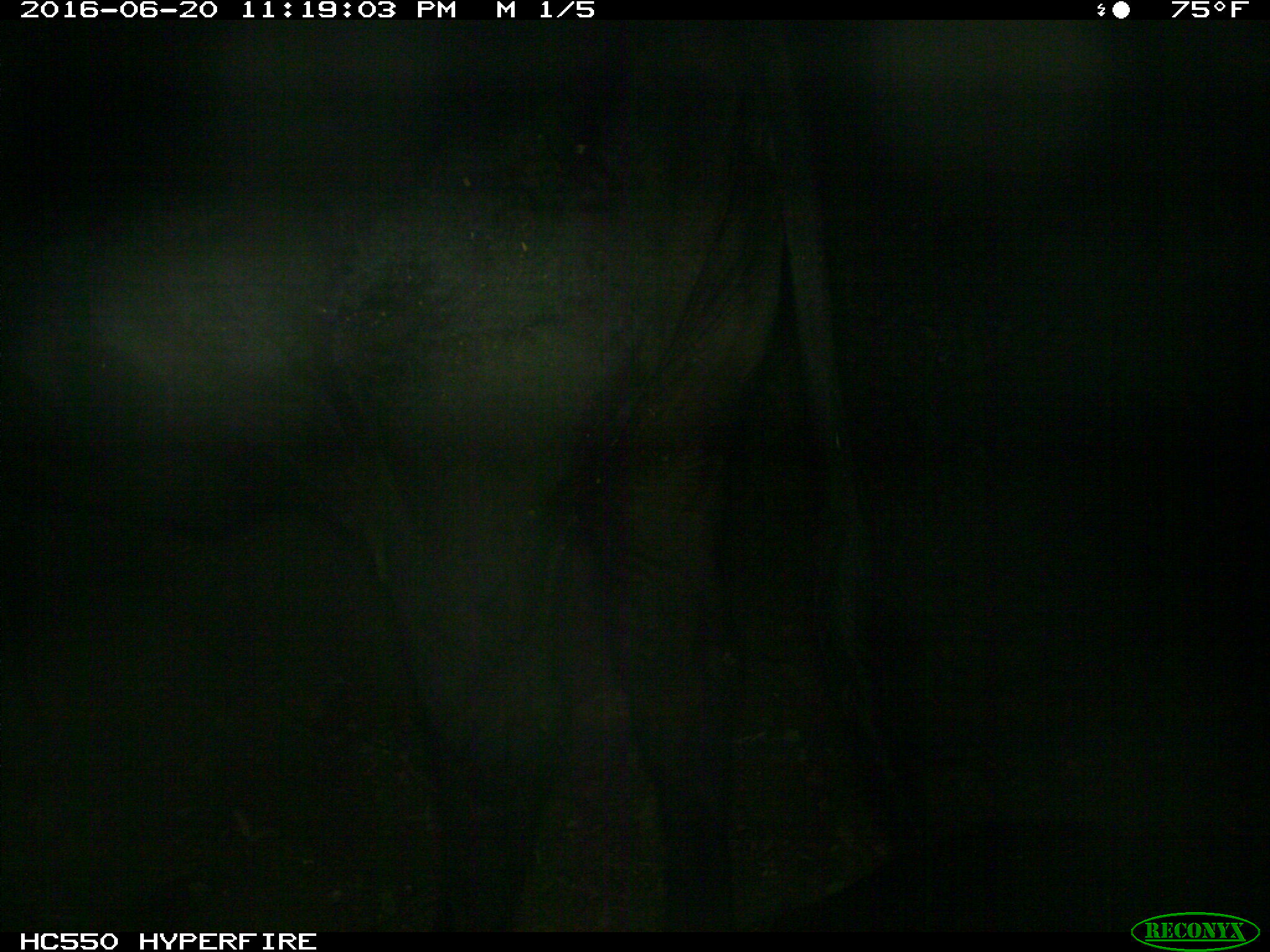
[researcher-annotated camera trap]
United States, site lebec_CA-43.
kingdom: Animalia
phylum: Chordata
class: Mammalia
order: Artiodactyla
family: Bovidae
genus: Bos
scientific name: Bos taurus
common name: domestic cow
Bos taurus (domestic cow).